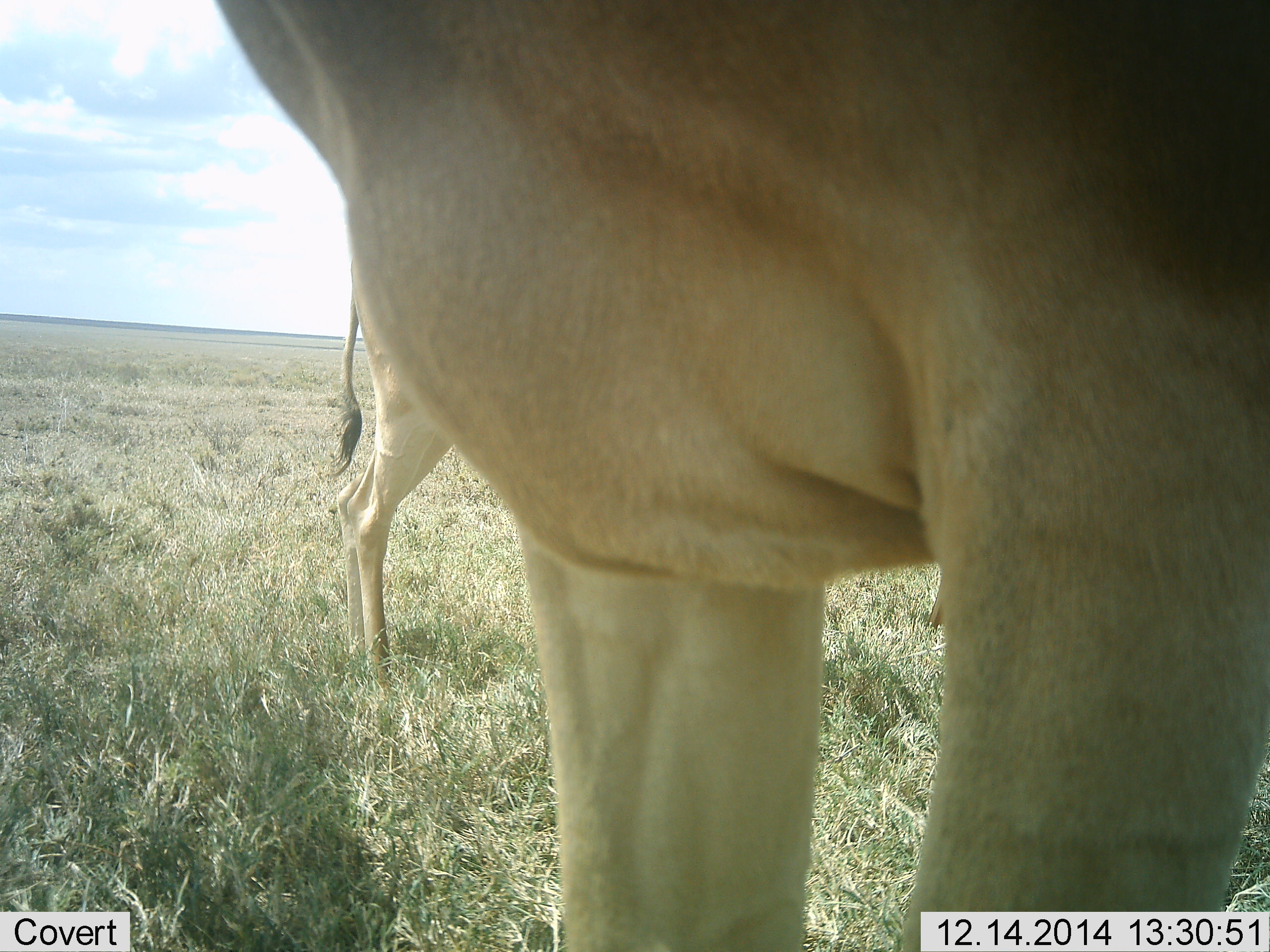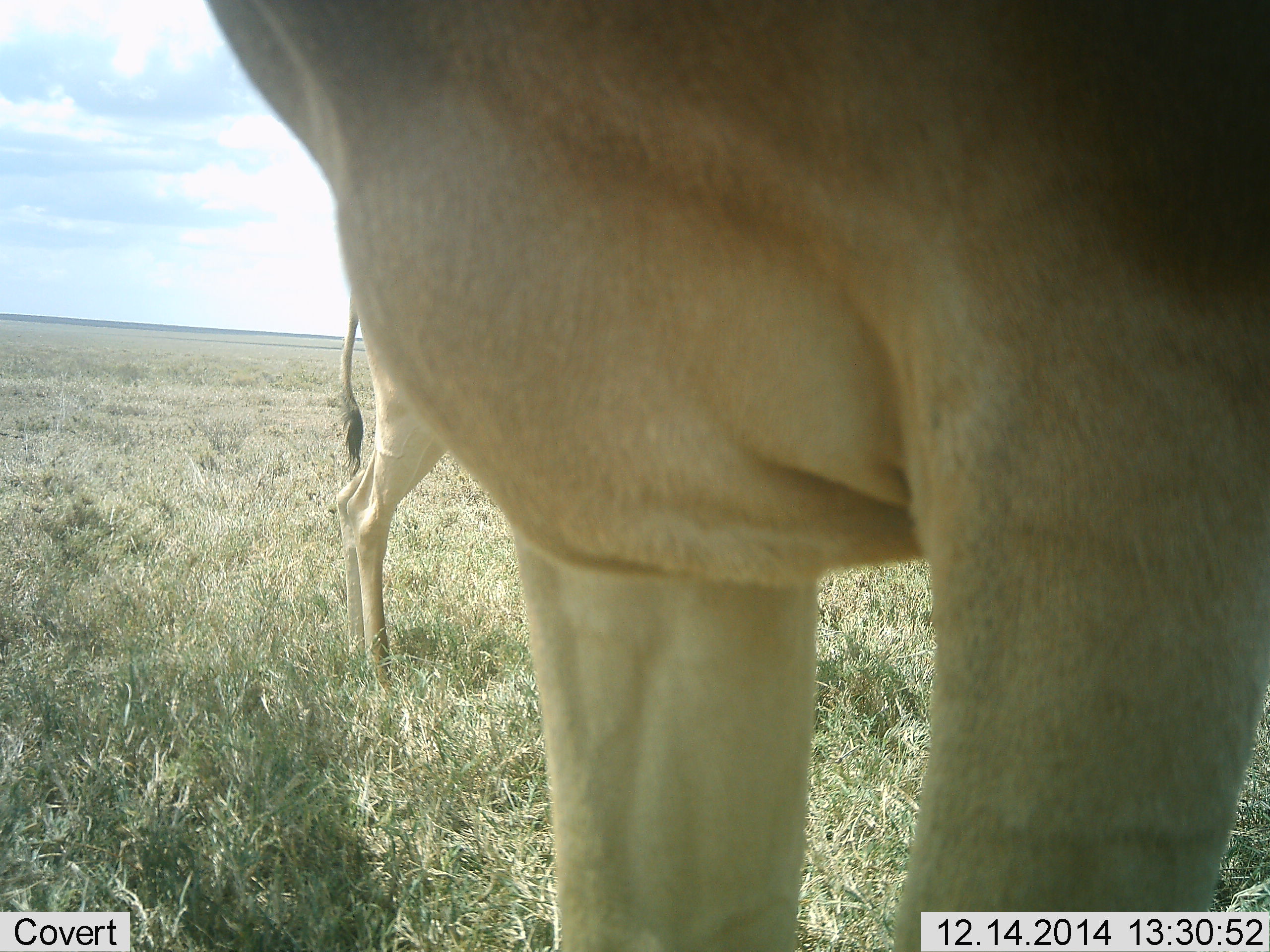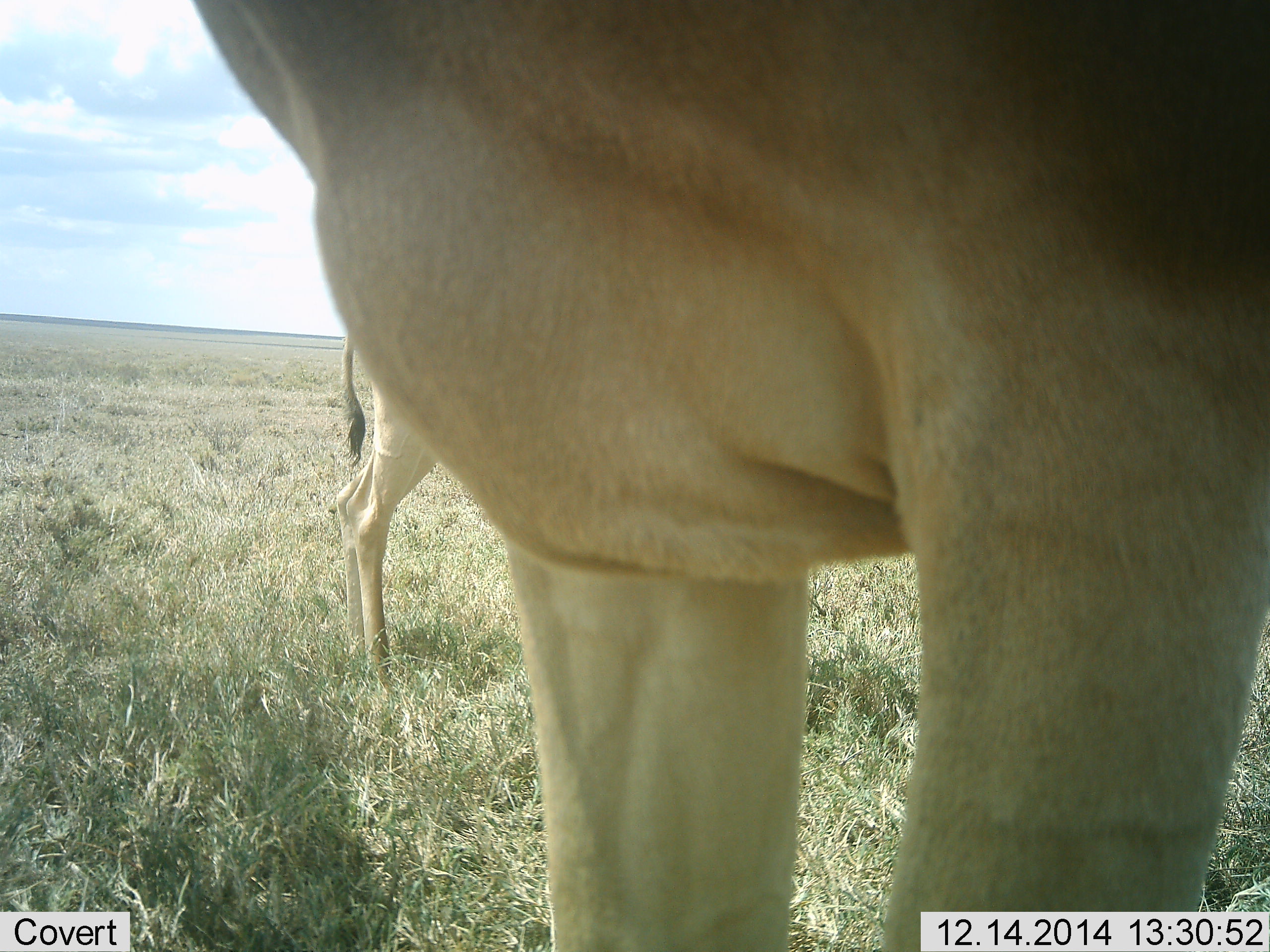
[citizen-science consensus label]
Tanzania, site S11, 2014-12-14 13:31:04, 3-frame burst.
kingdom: Animalia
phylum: Chordata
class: Mammalia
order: Artiodactyla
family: Bovidae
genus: Alcelaphus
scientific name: Alcelaphus buselaphus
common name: hartebeest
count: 2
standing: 100%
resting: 0%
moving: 0%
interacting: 0%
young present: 0%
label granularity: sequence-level